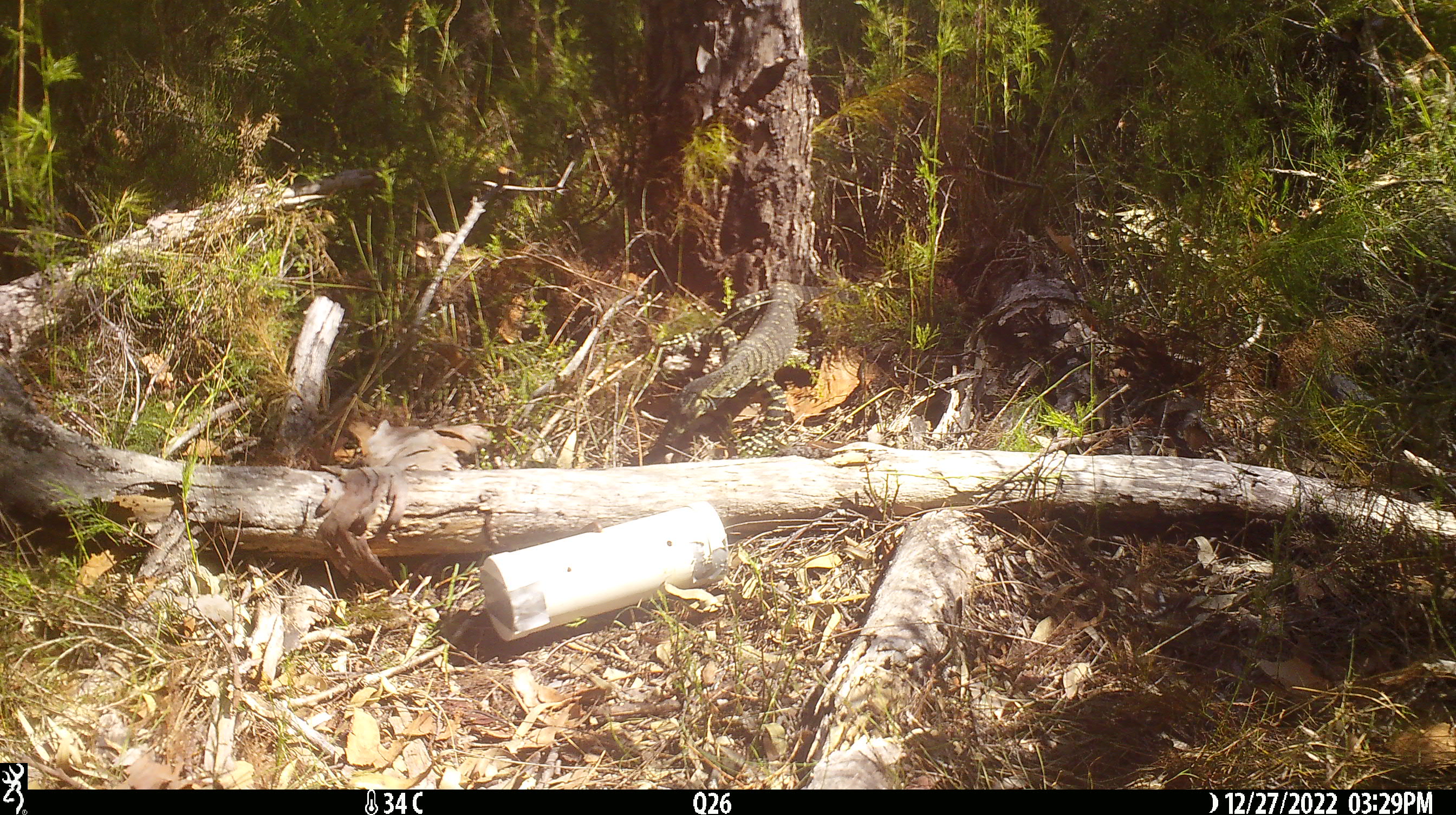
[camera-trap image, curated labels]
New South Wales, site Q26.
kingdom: Animalia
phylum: Chordata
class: Reptilia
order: Squamata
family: Varanidae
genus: Varanus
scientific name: Varanus varius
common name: lace monitor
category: goanna